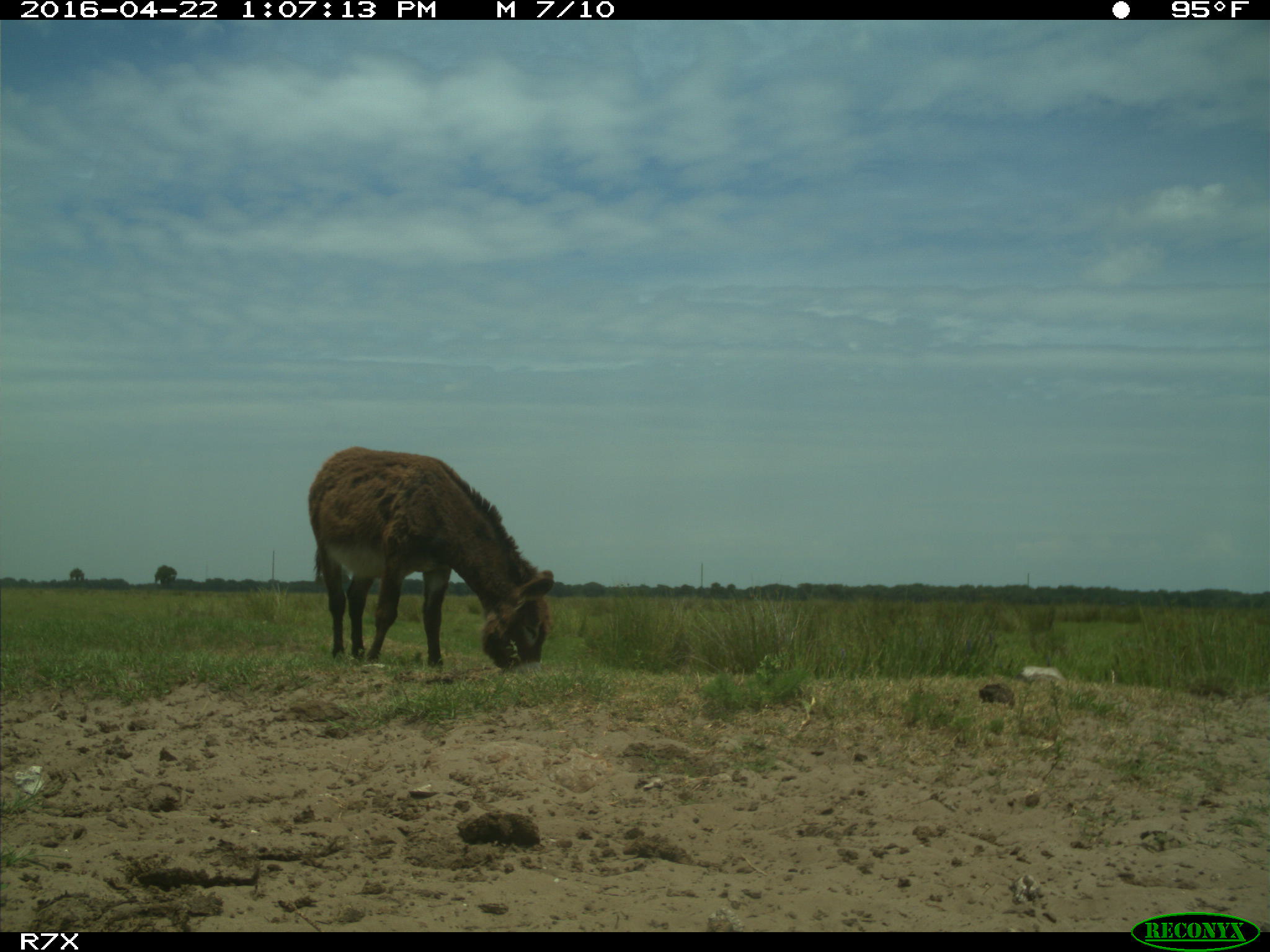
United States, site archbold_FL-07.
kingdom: Animalia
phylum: Chordata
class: Mammalia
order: Artiodactyla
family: Bovidae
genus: Bos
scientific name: Bos taurus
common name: domestic cow